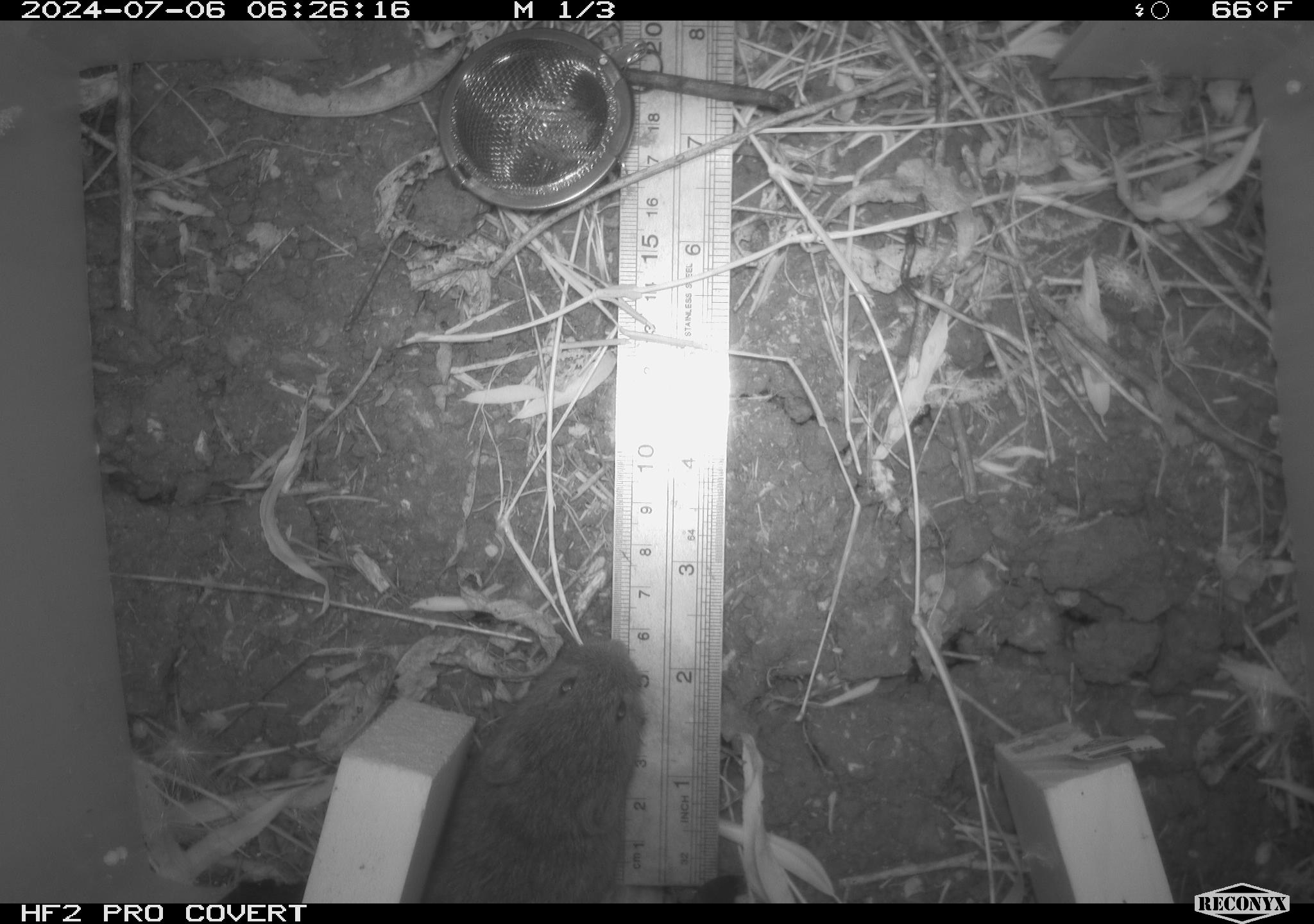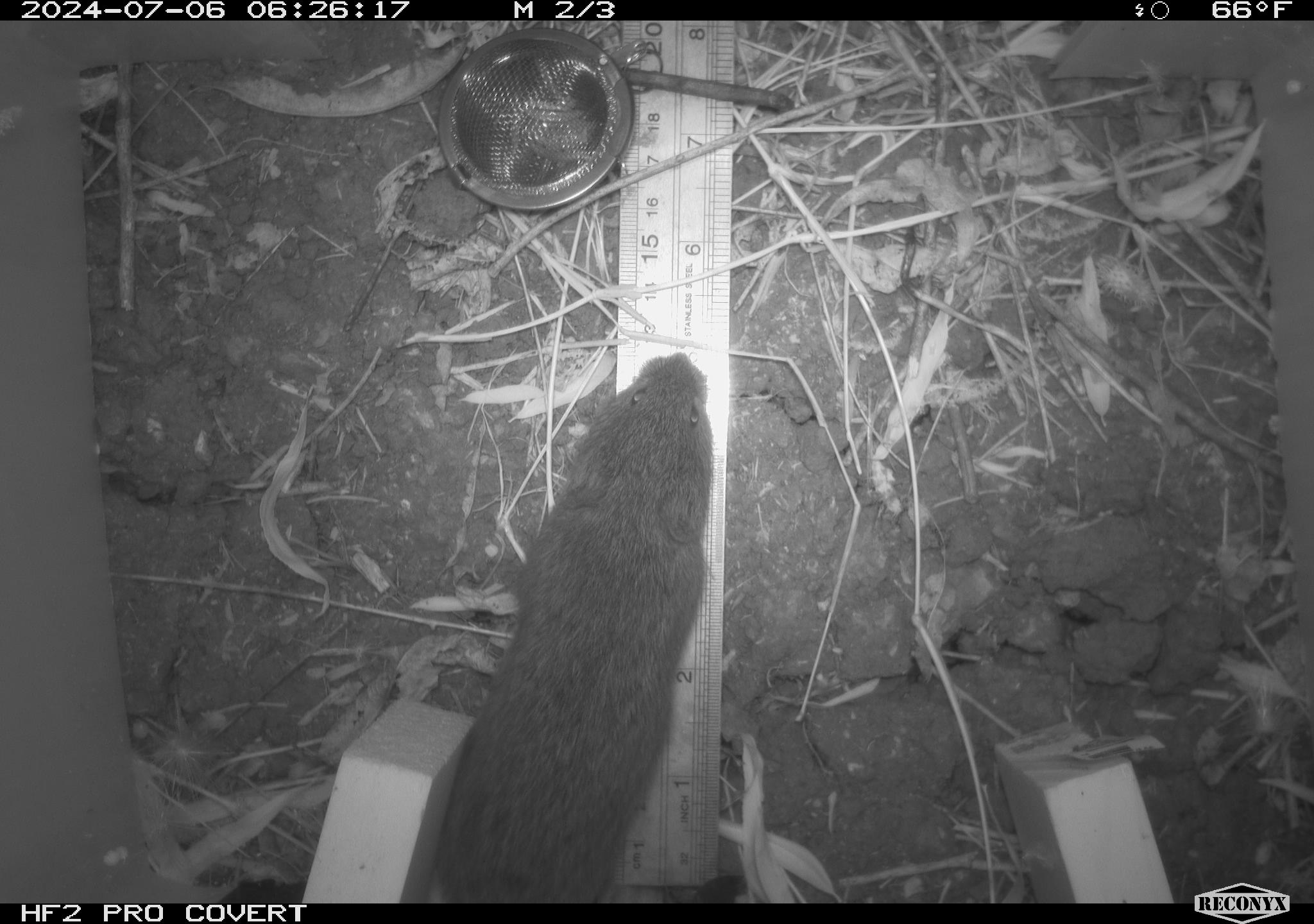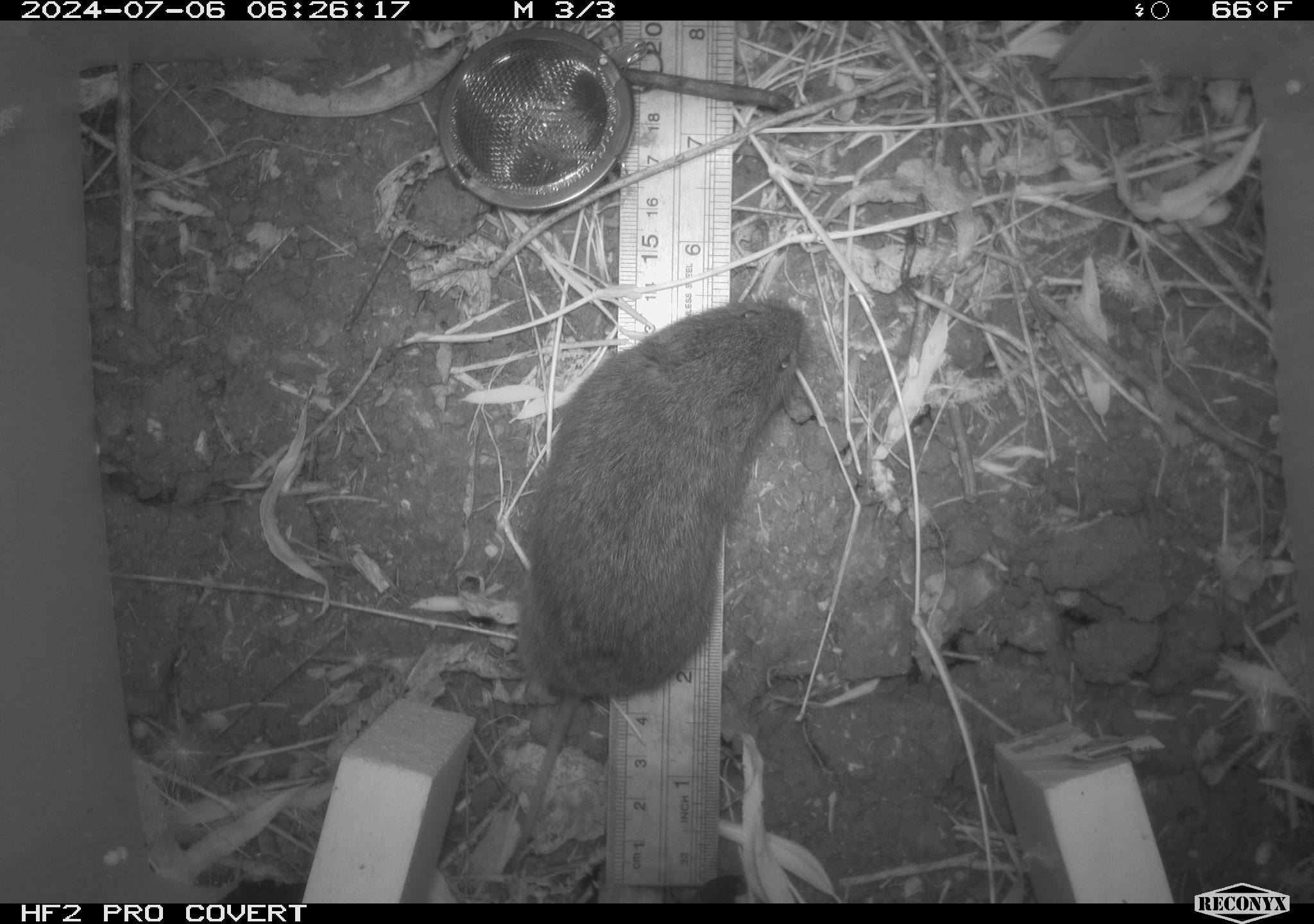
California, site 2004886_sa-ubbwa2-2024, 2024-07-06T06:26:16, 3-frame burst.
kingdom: Animalia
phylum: Chordata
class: Mammalia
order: Rodentia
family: Cricetidae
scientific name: Arvicolinae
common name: voles, lemmings, and muskrats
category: arvicolinae subfamily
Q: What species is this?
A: Arvicolinae subfamily (voles, lemmings, and muskrats) (Arvicolinae).